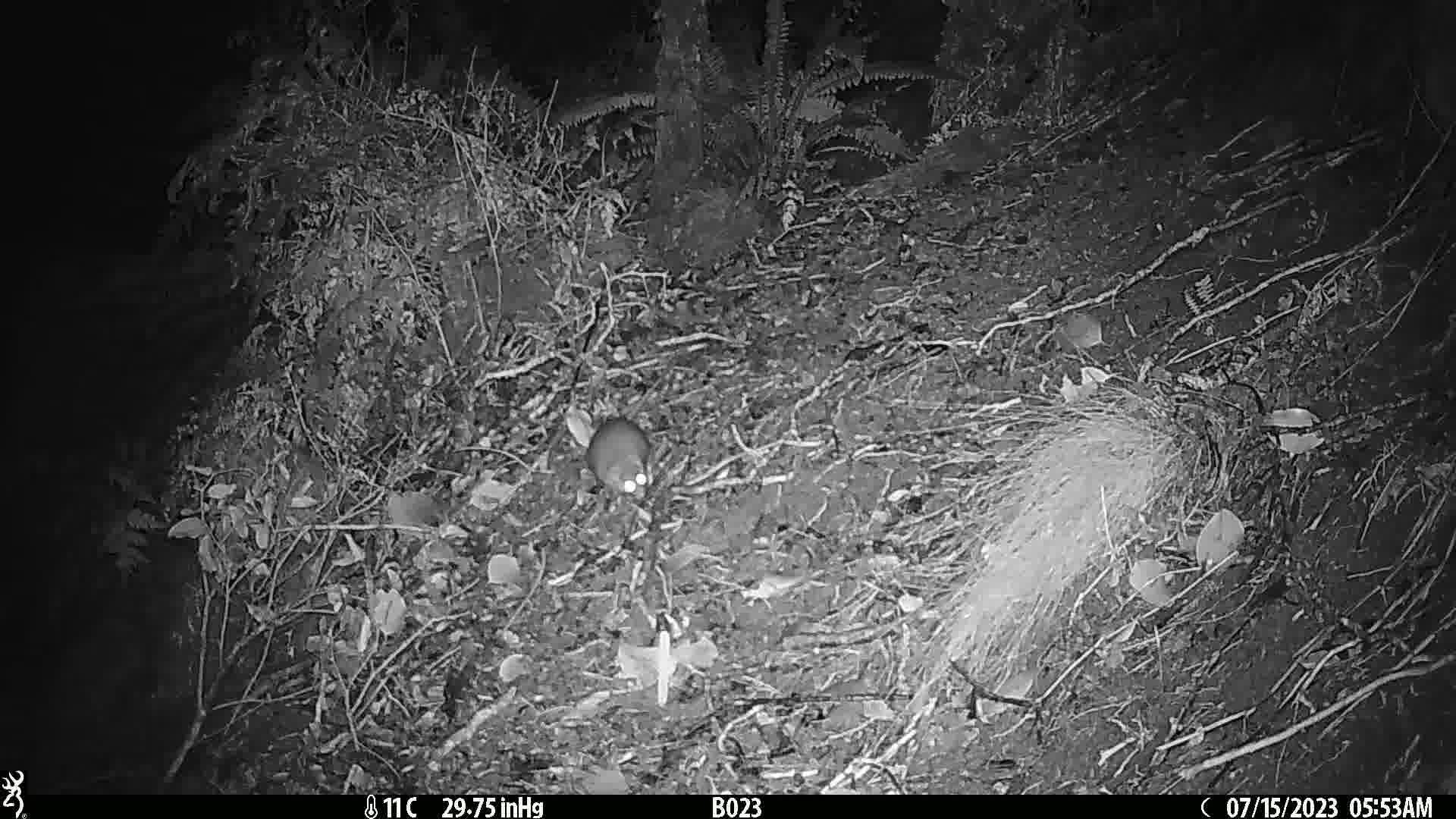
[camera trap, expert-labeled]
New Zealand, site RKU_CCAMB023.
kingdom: Animalia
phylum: Chordata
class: Mammalia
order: Rodentia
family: Muridae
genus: Rattus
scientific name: Rattus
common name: rat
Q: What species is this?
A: Rat (Rattus).